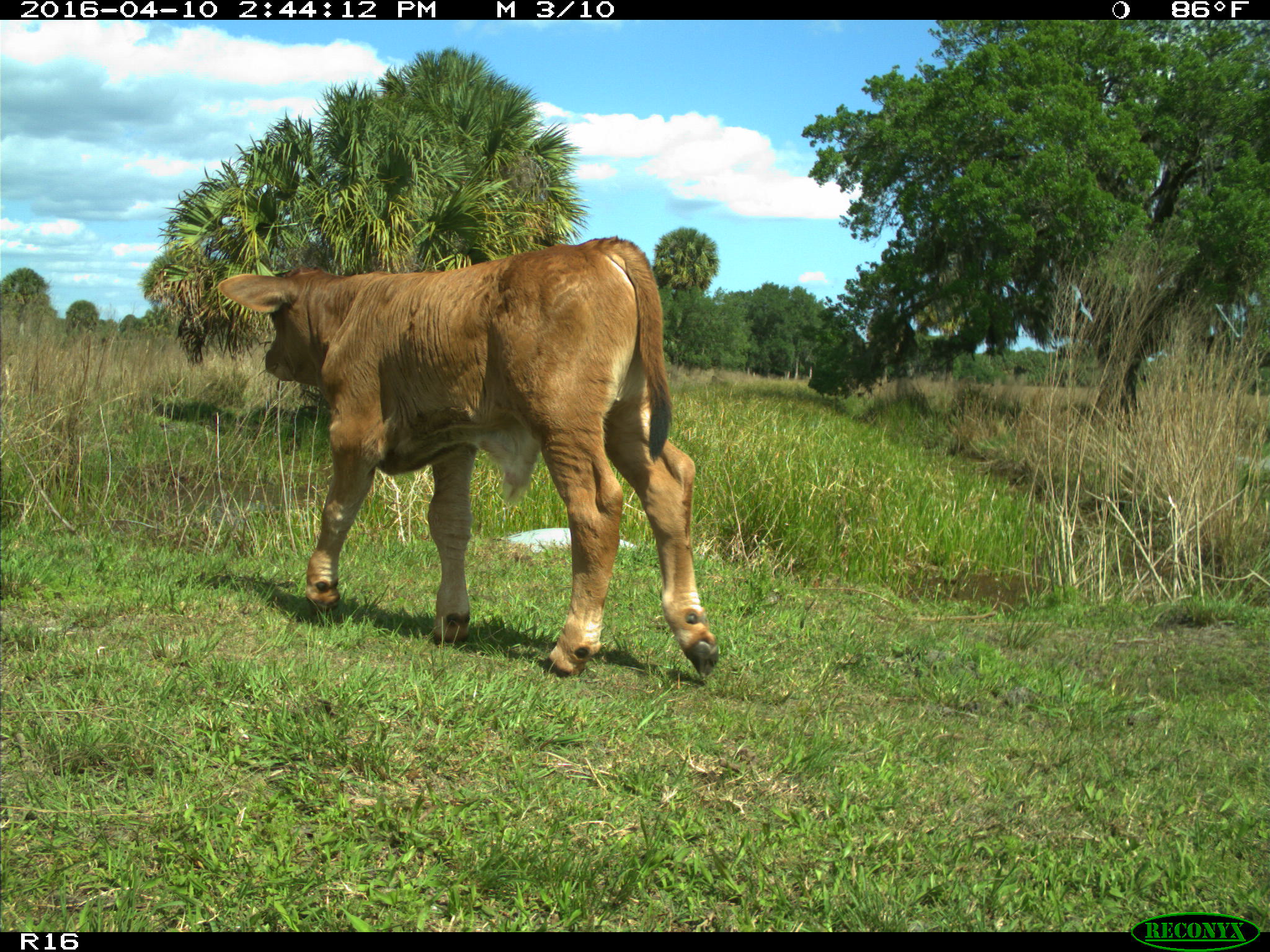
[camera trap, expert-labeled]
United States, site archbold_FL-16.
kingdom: Animalia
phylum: Chordata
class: Mammalia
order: Artiodactyla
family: Bovidae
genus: Bos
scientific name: Bos taurus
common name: domestic cow